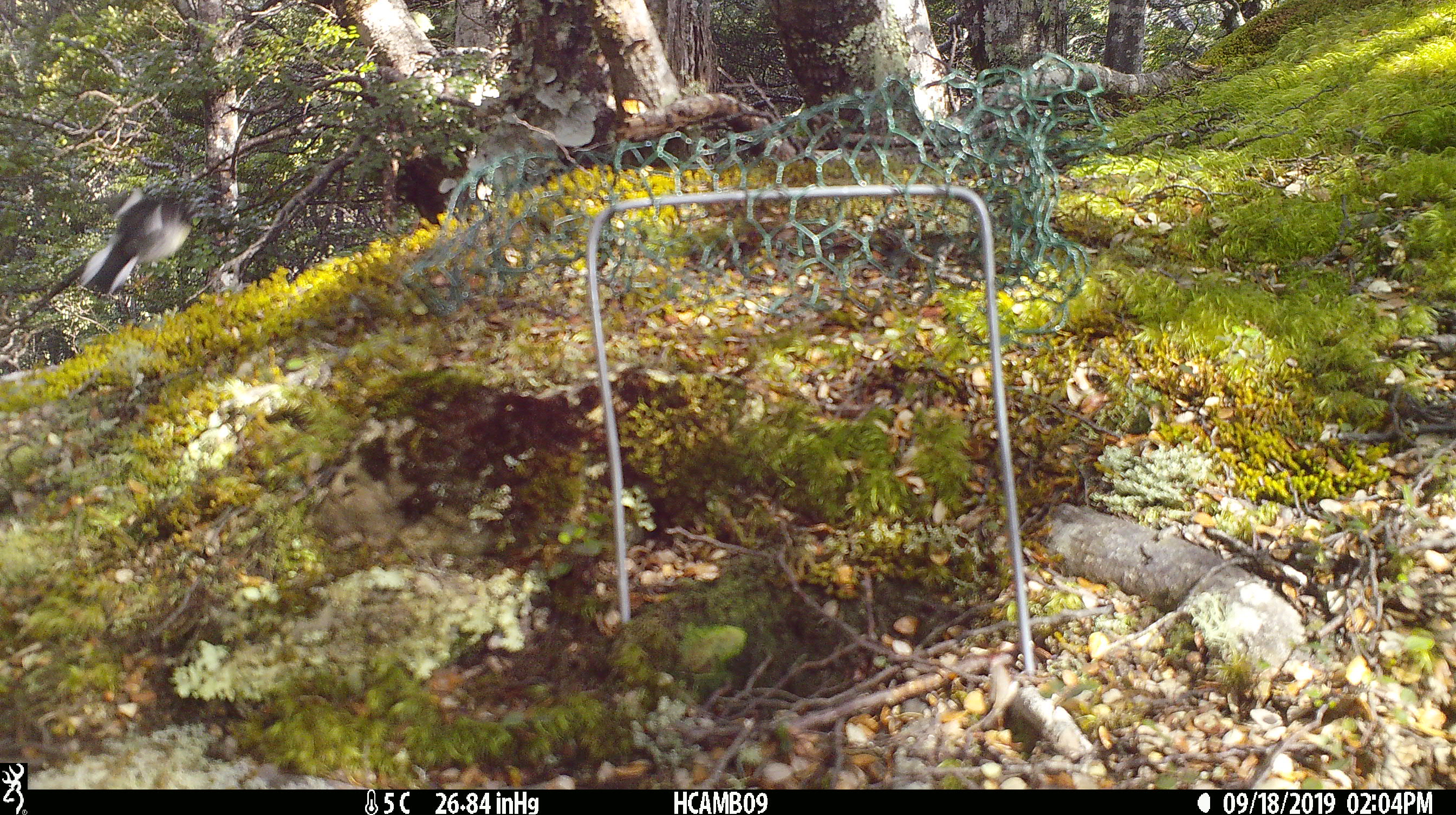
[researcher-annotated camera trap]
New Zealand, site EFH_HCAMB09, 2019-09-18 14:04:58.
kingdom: Animalia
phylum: Chordata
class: Aves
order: Passeriformes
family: Petroicidae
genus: Petroica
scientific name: Petroica macrocephala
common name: tomtit